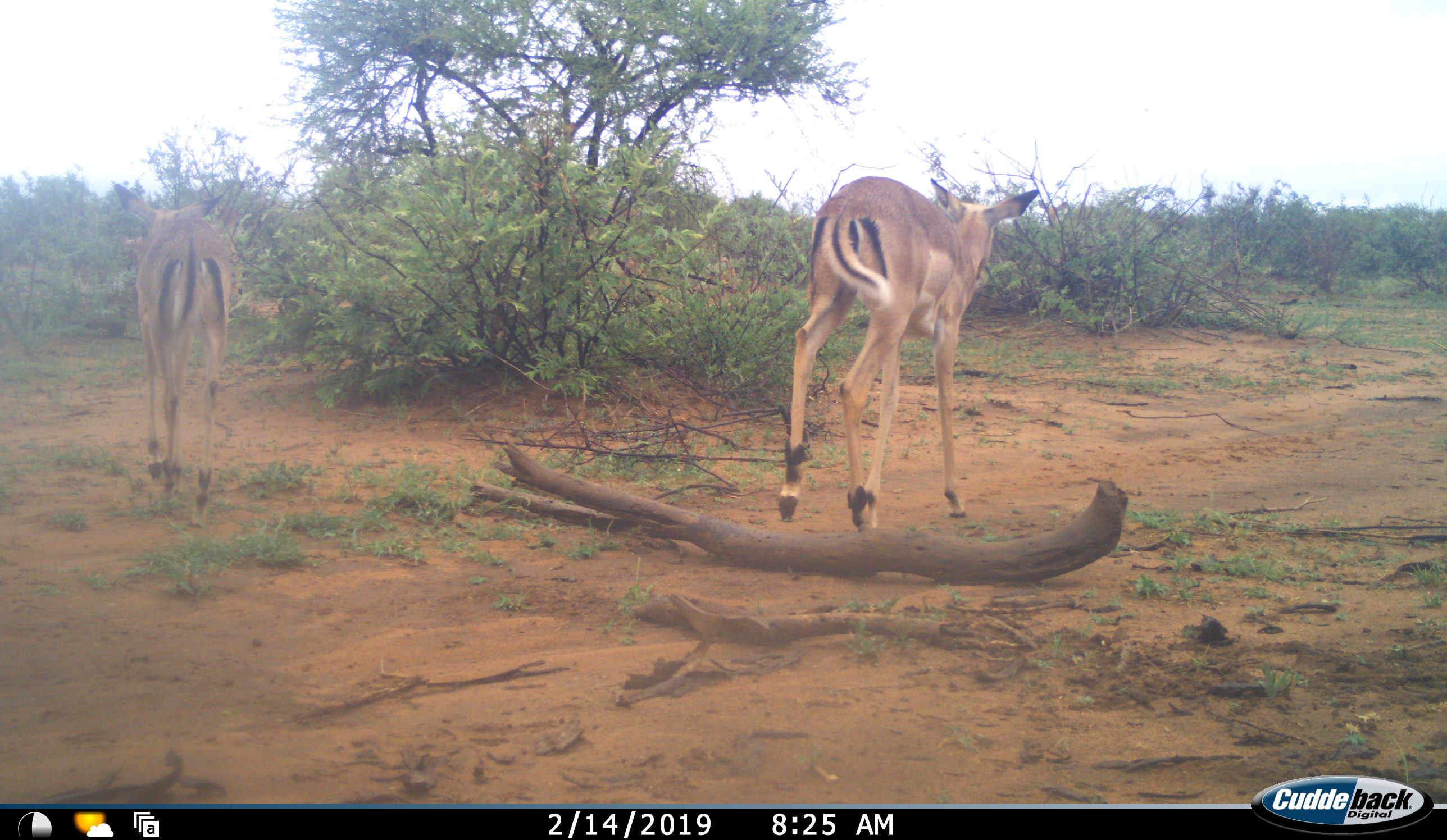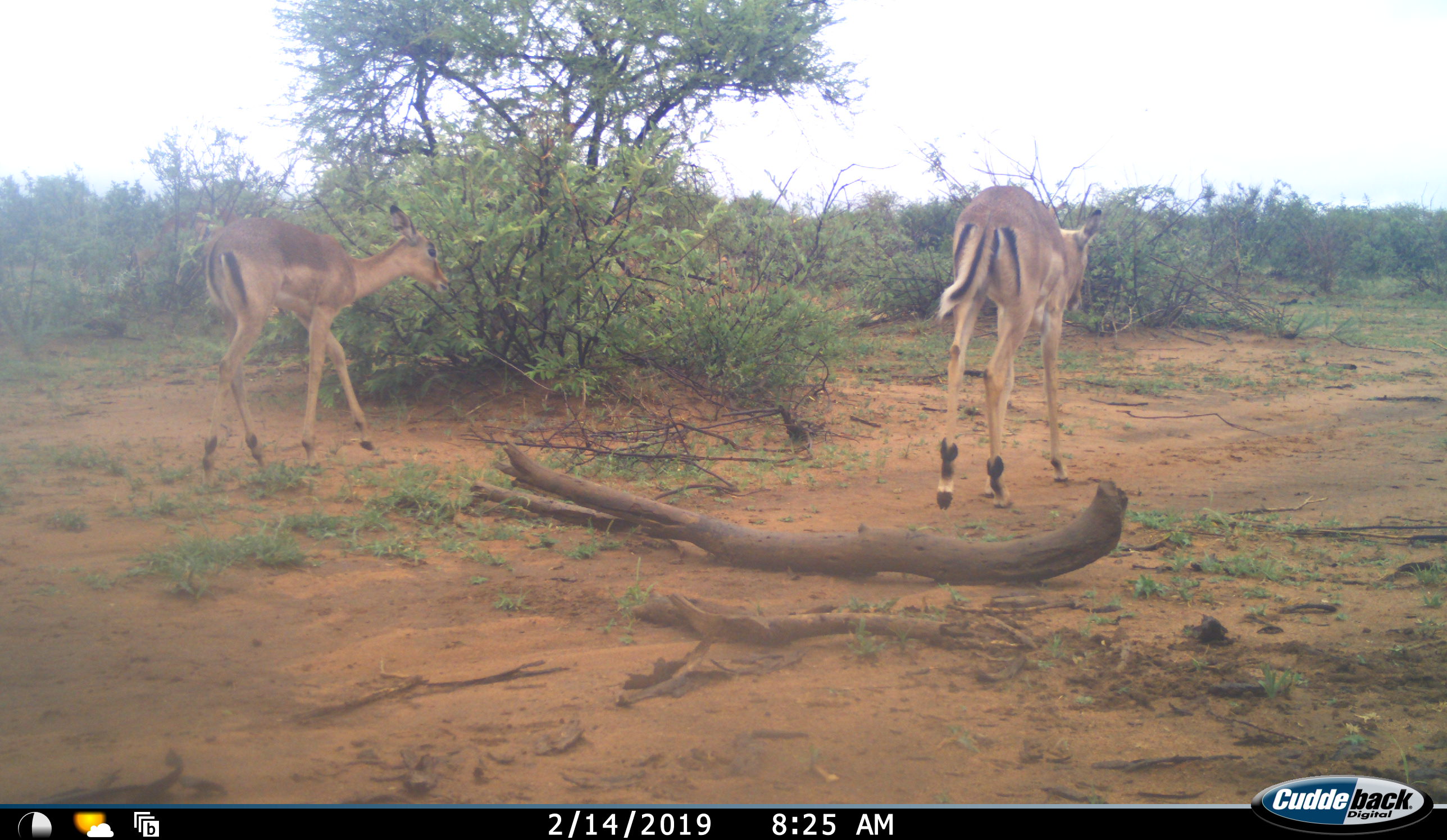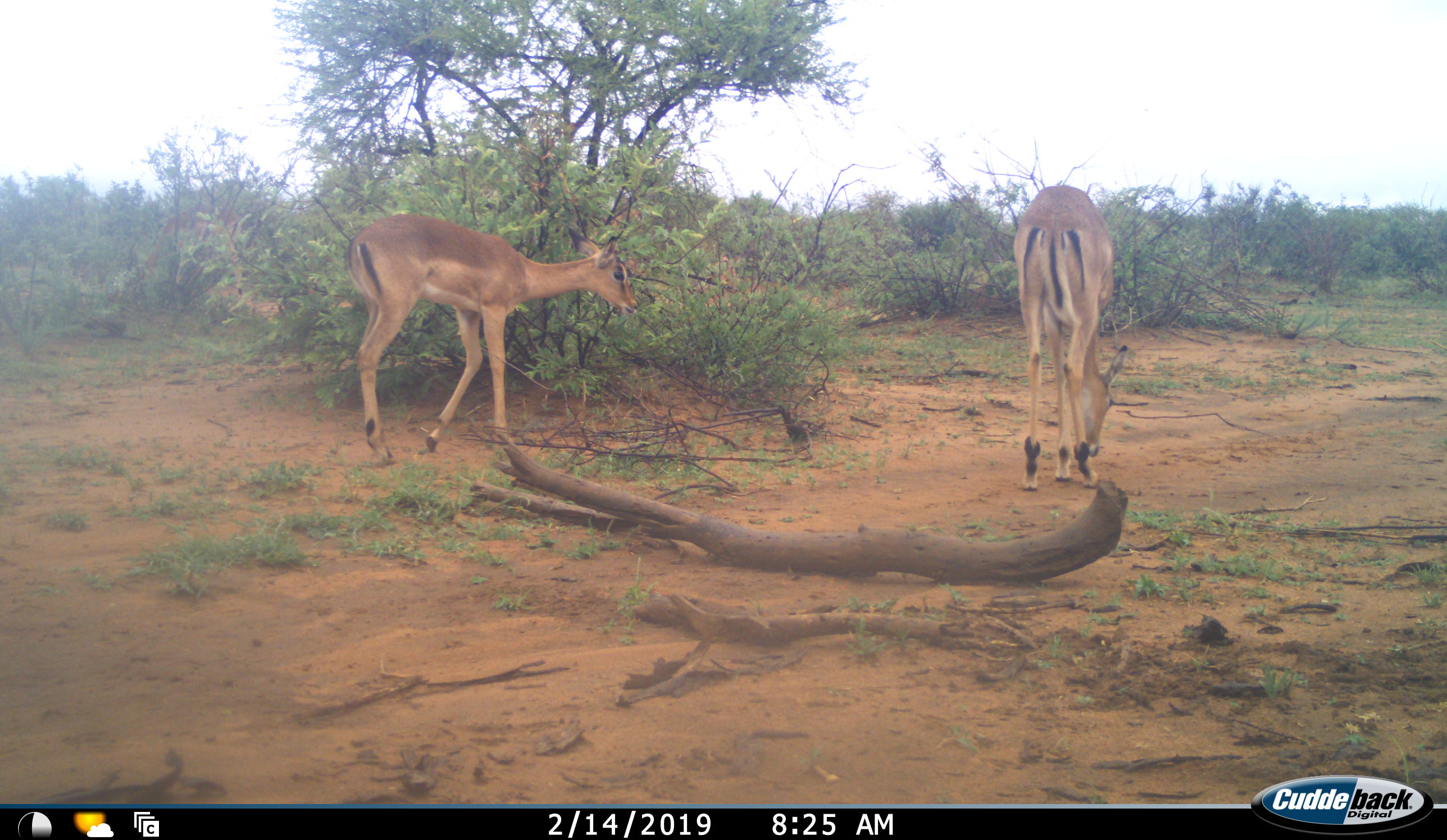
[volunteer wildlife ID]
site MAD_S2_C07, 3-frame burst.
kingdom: Animalia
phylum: Chordata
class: Mammalia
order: Artiodactyla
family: Bovidae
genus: Aepyceros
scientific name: Aepyceros melampus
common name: impala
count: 2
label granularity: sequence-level